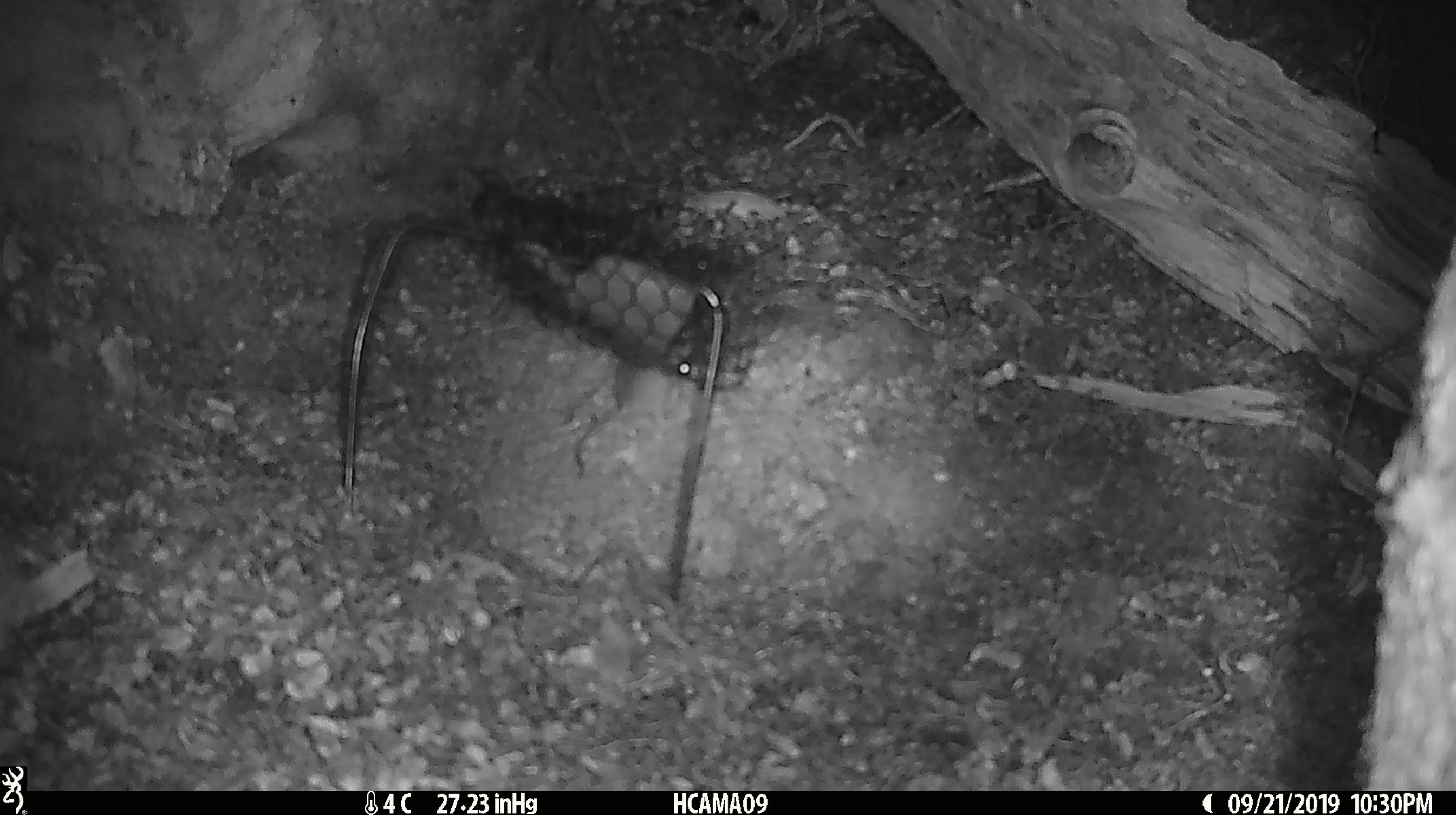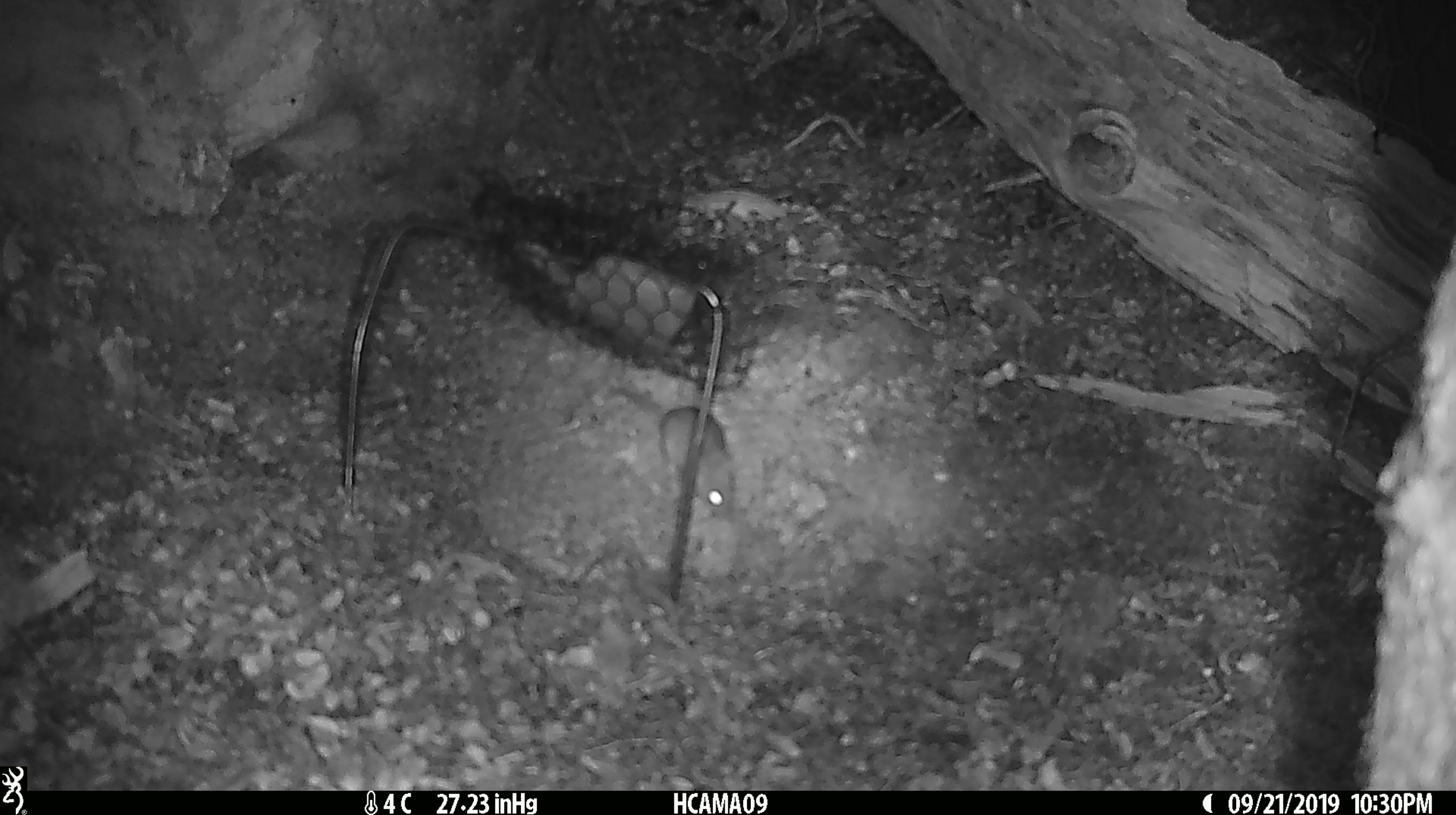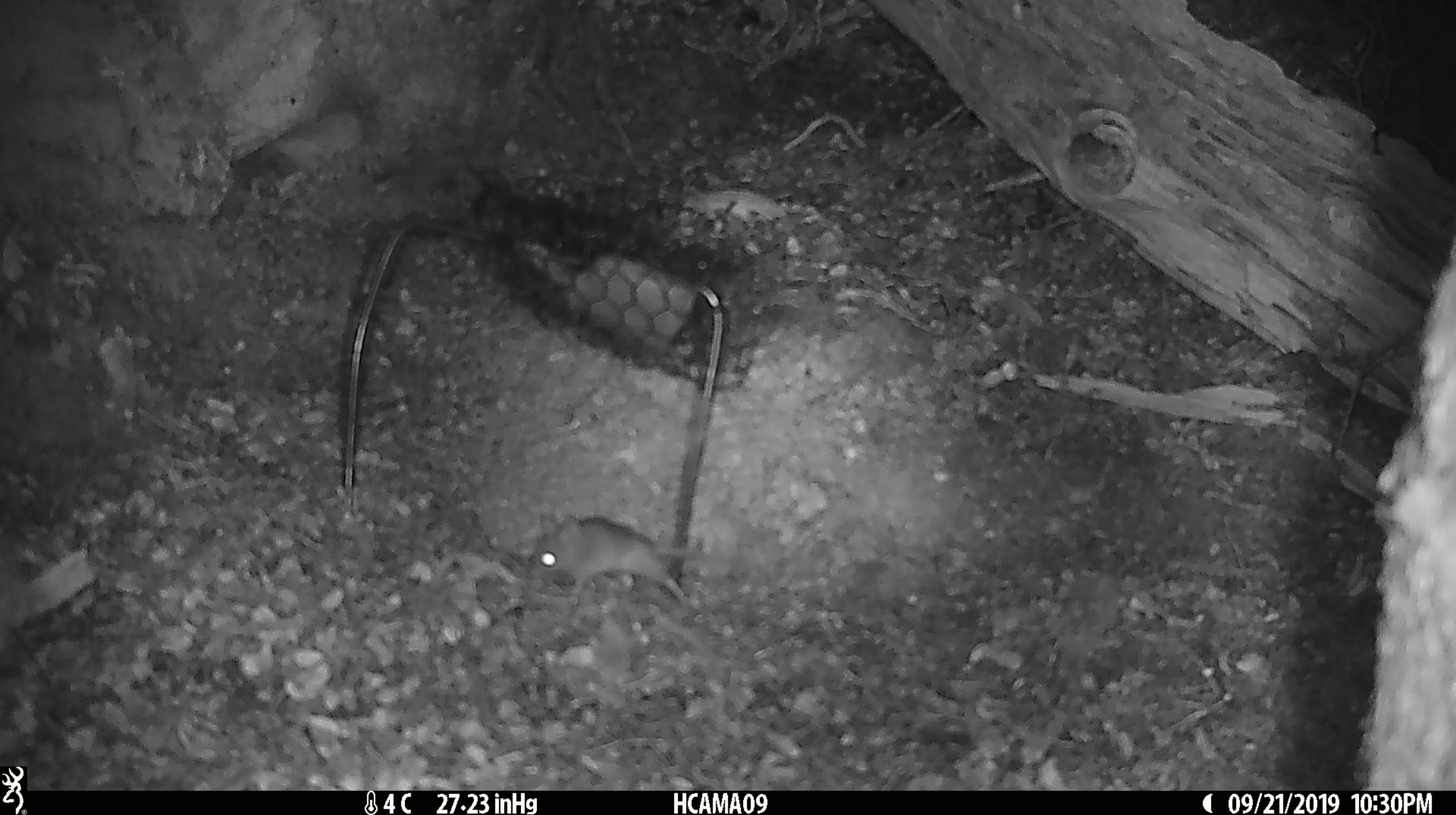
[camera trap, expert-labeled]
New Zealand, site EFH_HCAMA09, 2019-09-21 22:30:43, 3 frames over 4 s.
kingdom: Animalia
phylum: Chordata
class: Mammalia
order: Rodentia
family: Muridae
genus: Mus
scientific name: Mus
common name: mouse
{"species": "mouse (Mus)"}